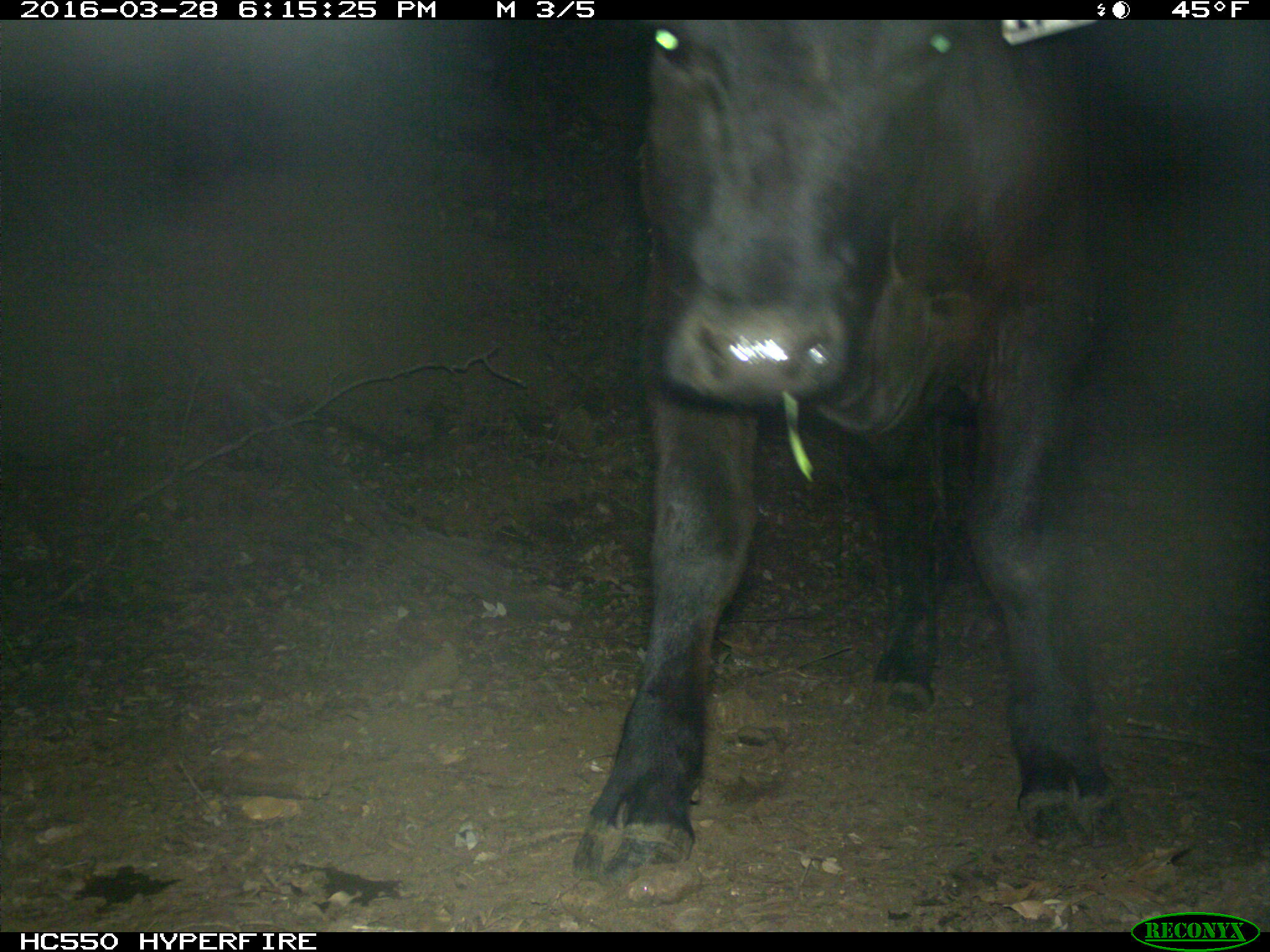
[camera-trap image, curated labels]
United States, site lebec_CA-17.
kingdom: Animalia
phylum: Chordata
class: Mammalia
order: Artiodactyla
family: Bovidae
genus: Bos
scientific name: Bos taurus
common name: domestic cow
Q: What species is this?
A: Bos taurus (domestic cow).